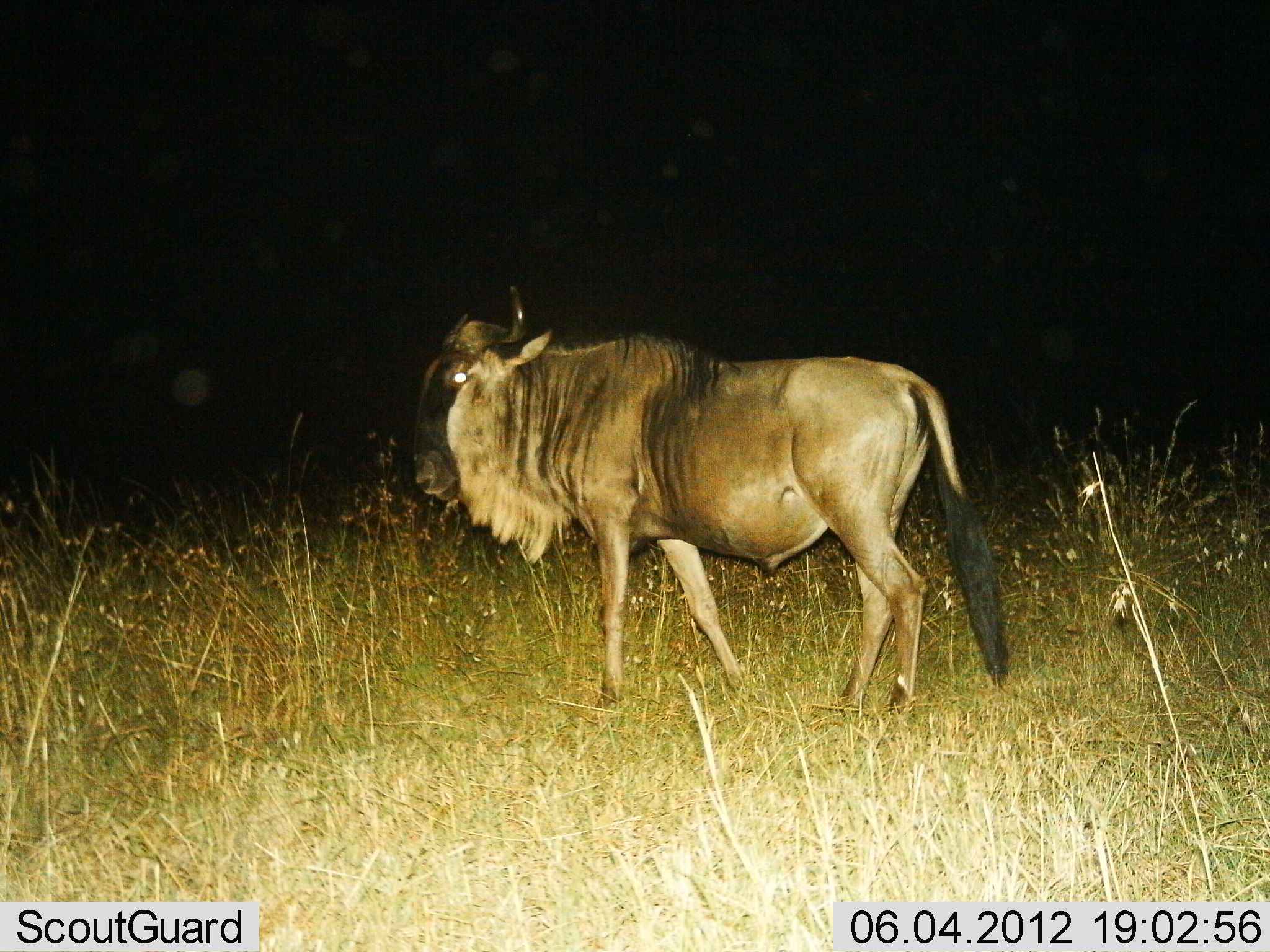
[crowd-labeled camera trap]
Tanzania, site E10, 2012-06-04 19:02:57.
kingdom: Animalia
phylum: Chordata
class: Mammalia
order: Artiodactyla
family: Bovidae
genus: Connochaetes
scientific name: Connochaetes taurinus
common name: blue wildebeest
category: wildebeest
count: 1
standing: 70%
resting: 0%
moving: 30%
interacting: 0%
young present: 0%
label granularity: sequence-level